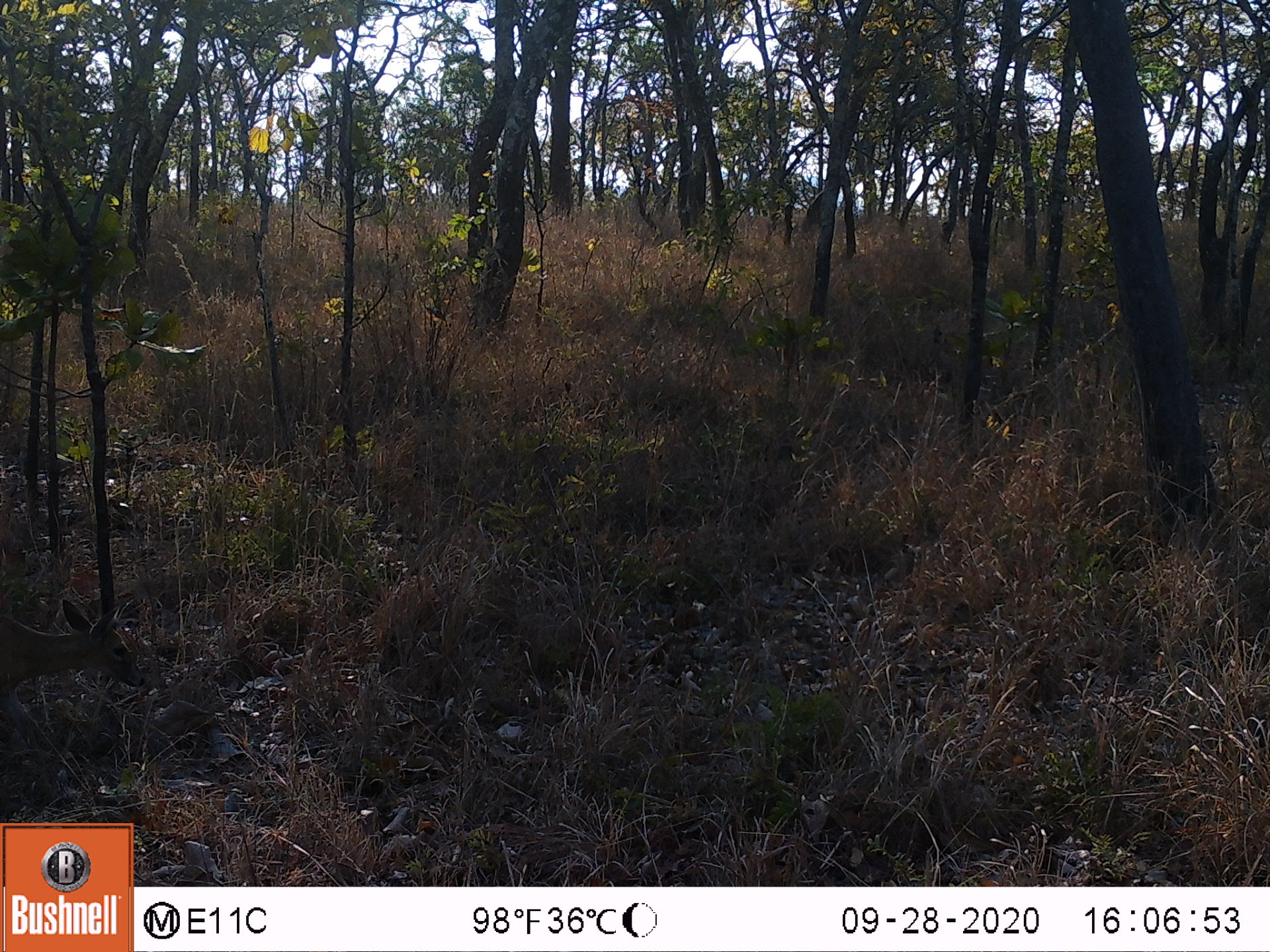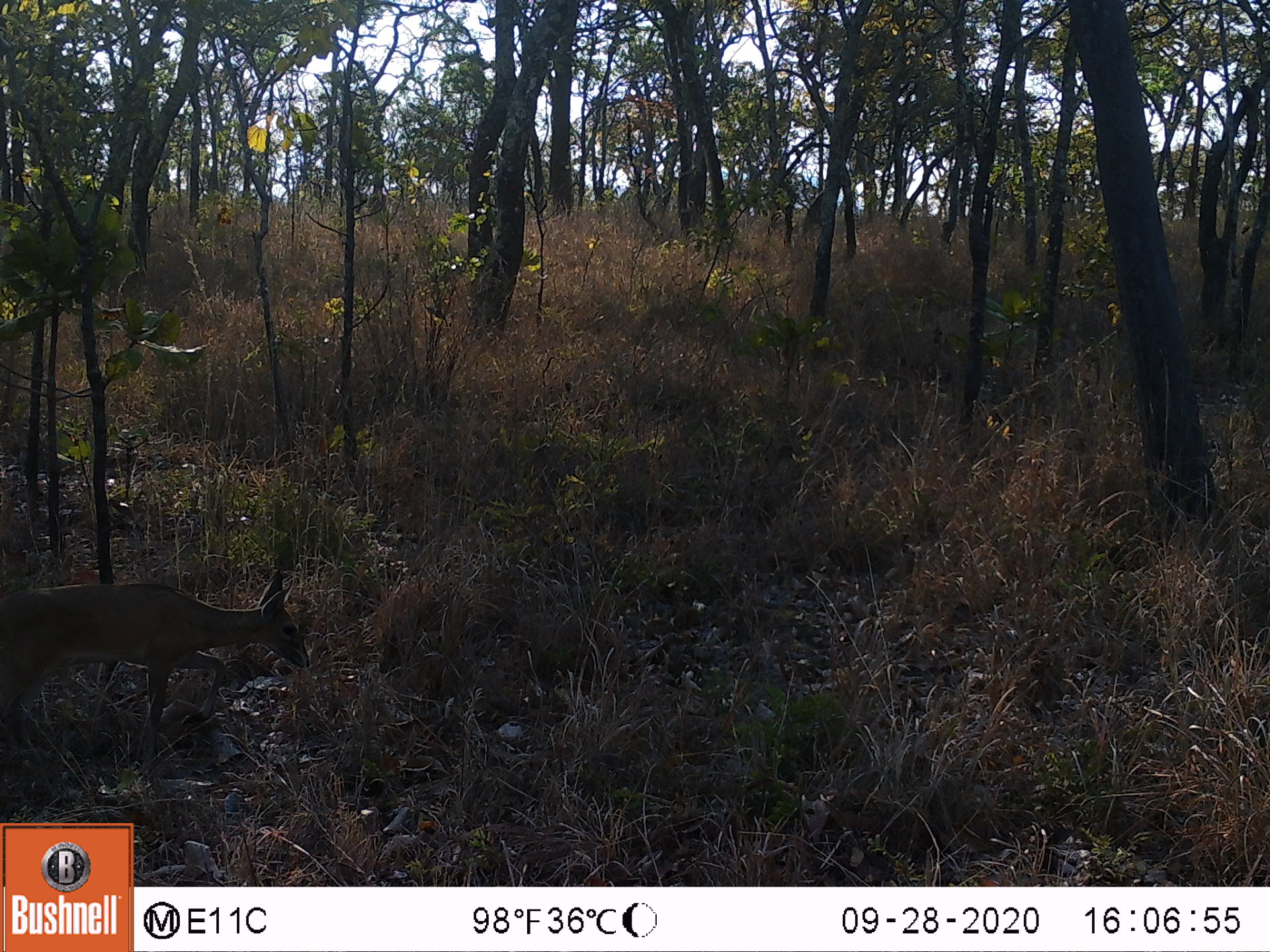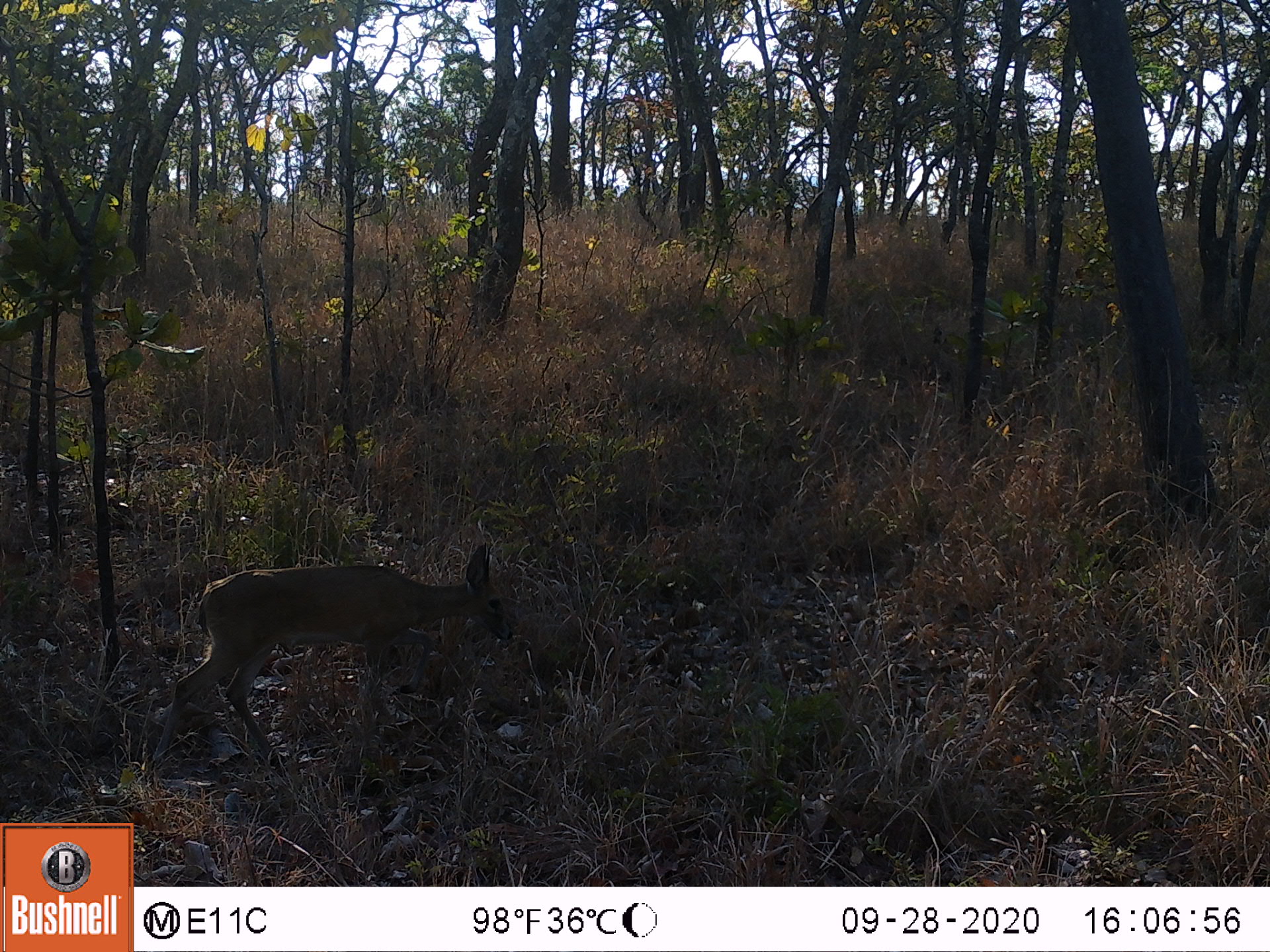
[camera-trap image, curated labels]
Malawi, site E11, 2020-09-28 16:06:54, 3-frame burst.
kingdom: Animalia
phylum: Chordata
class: Mammalia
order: Artiodactyla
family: Bovidae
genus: Sylvicapra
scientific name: Sylvicapra grimmia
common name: common duiker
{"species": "common duiker (Sylvicapra grimmia)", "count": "1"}